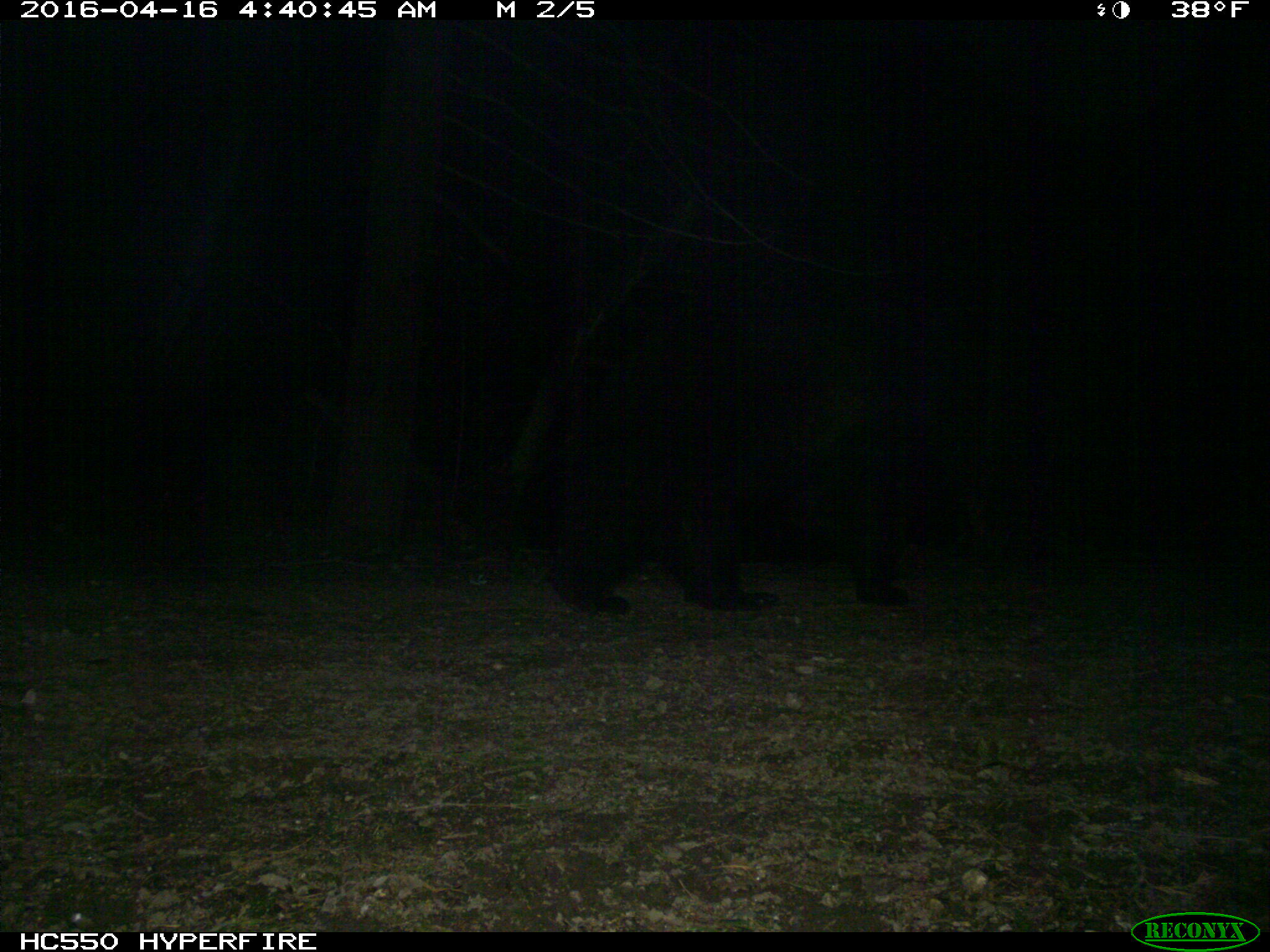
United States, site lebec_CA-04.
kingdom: Animalia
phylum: Chordata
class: Mammalia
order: Carnivora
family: Ursidae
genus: Ursus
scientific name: Ursus americanus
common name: american black bear